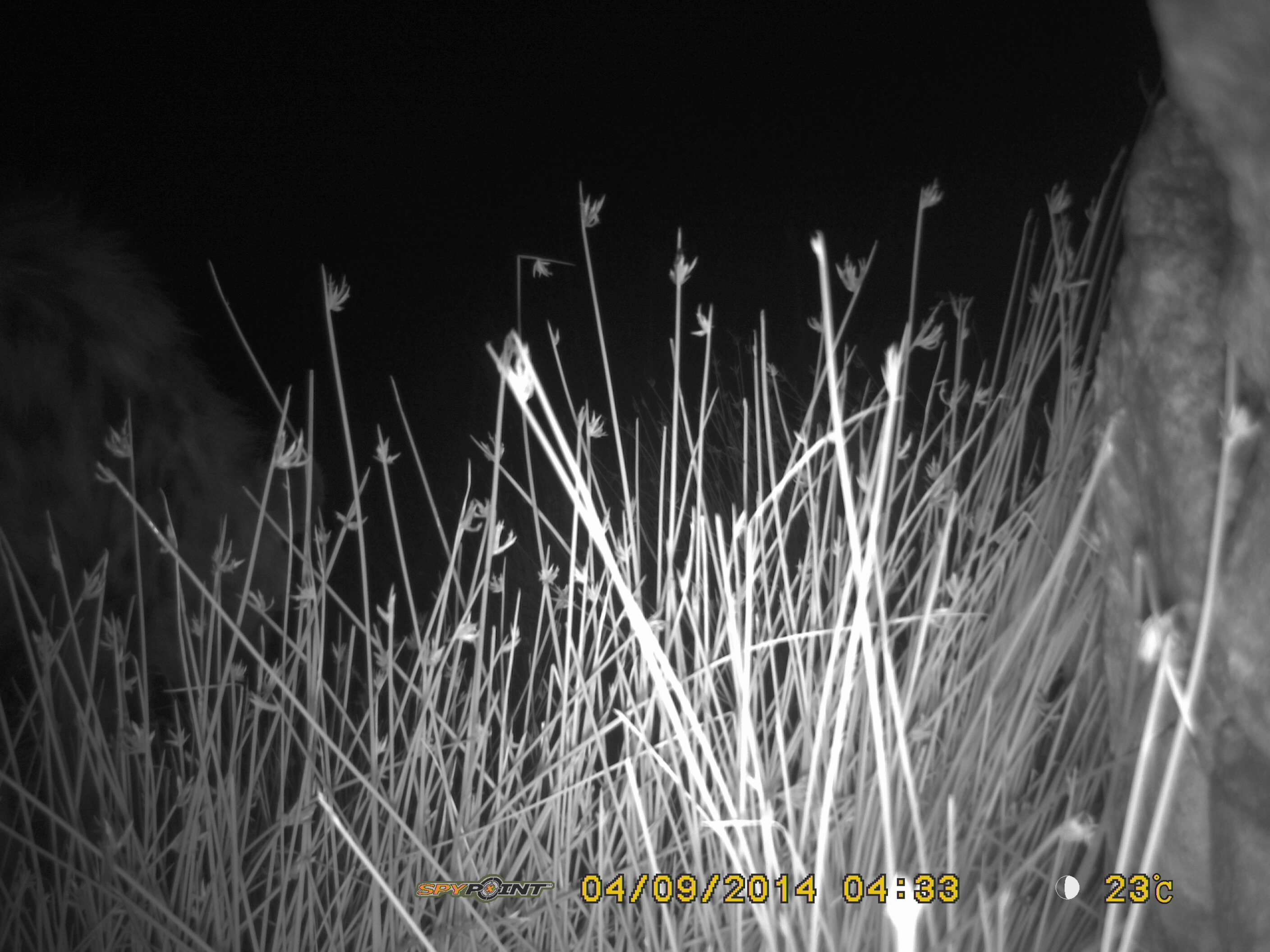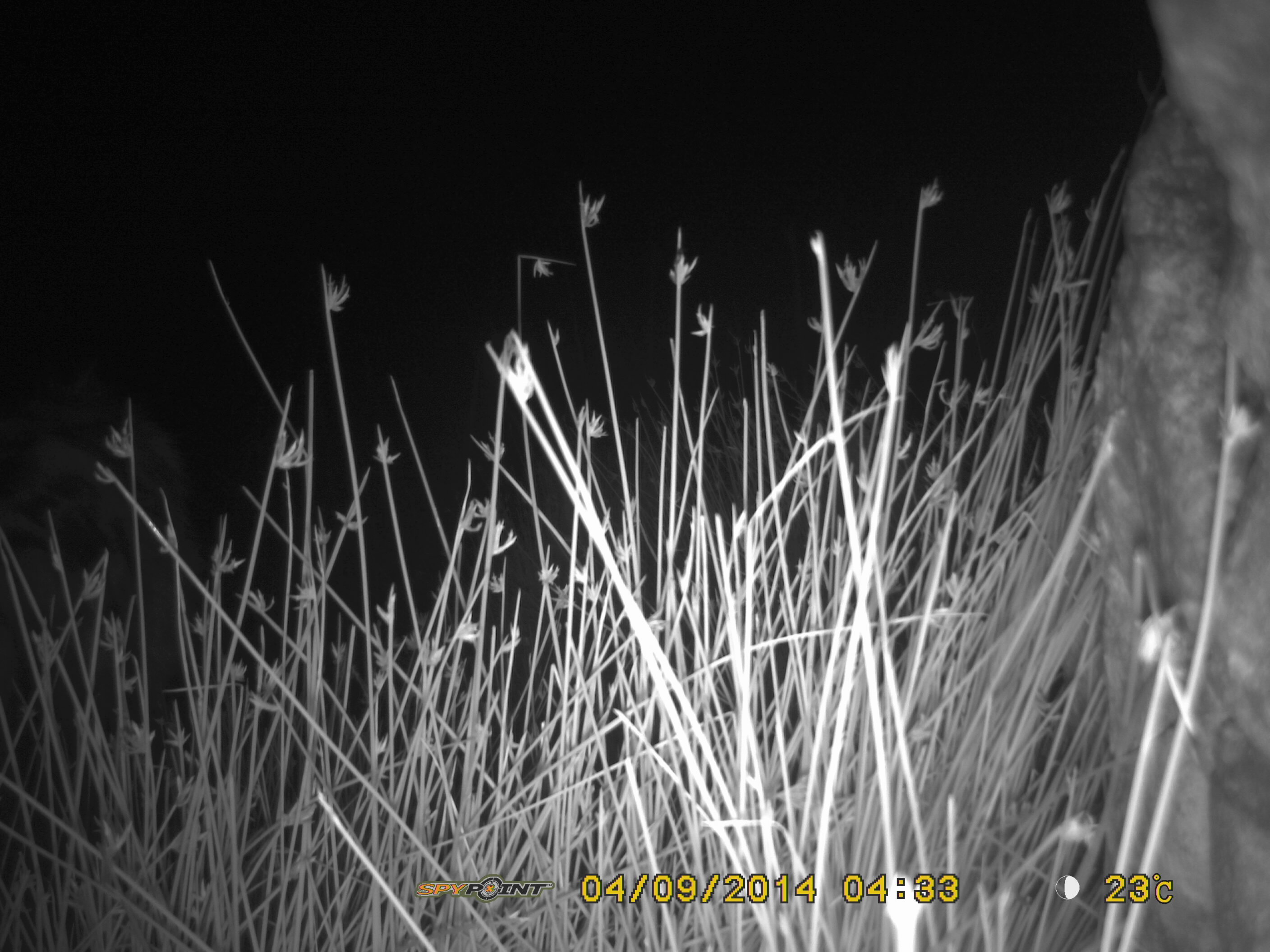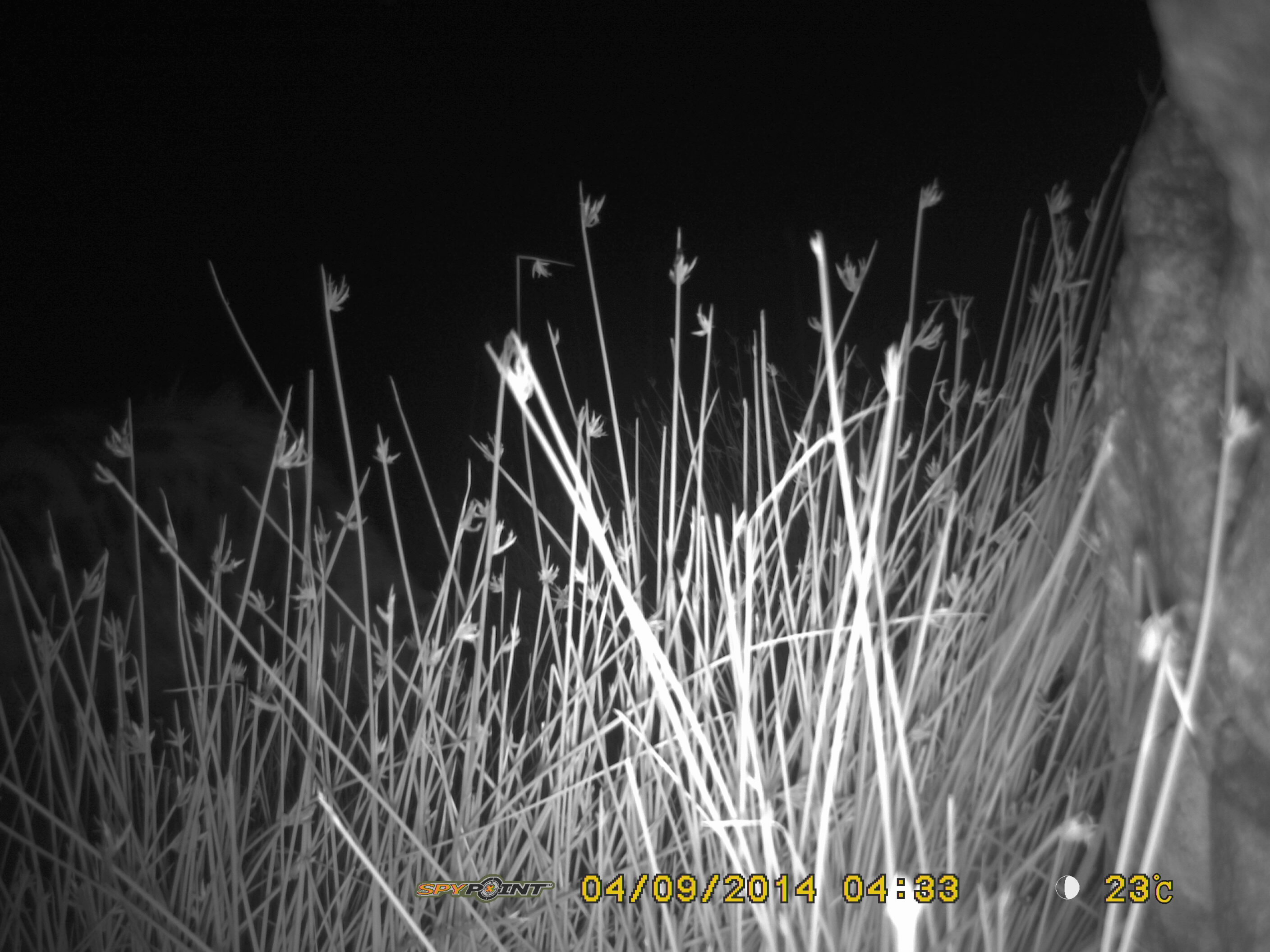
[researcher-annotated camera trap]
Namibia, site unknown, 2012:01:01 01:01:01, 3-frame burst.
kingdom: Animalia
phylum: Chordata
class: Mammalia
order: Carnivora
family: Hyaenidae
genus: Crocuta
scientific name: Crocuta crocuta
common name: spotted hyena